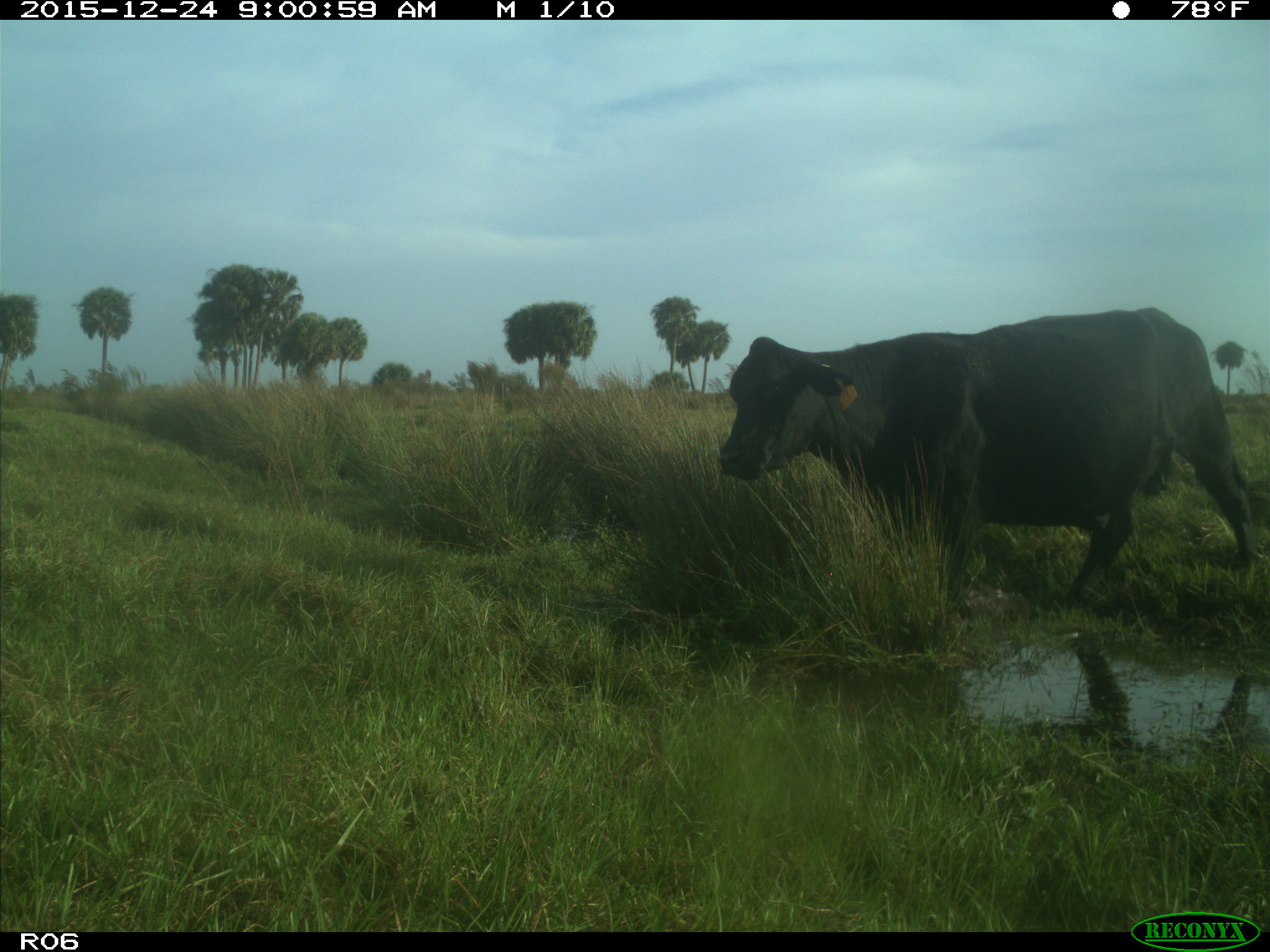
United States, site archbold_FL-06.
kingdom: Animalia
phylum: Chordata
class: Mammalia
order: Artiodactyla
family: Bovidae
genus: Bos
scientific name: Bos taurus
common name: domestic cow